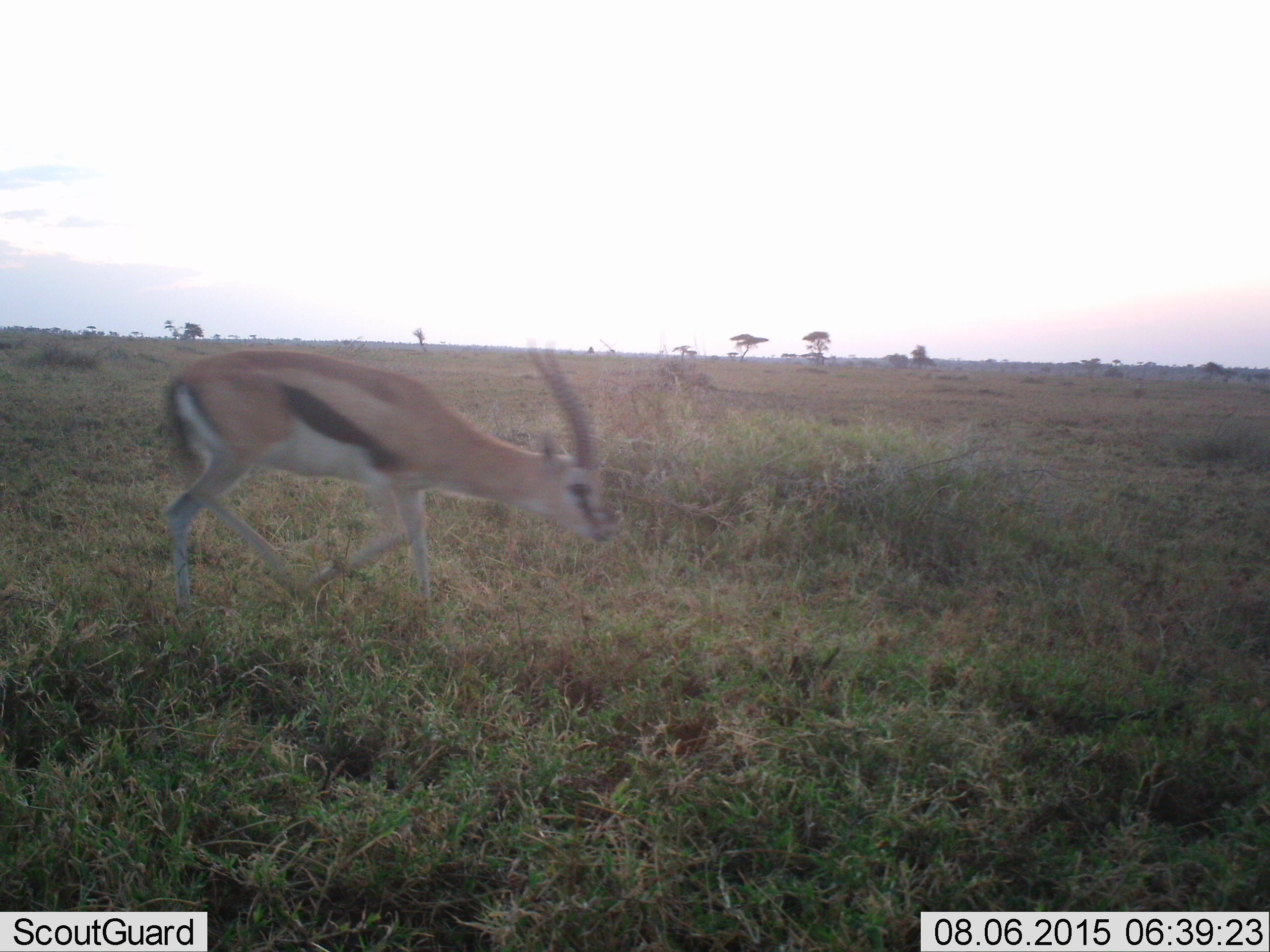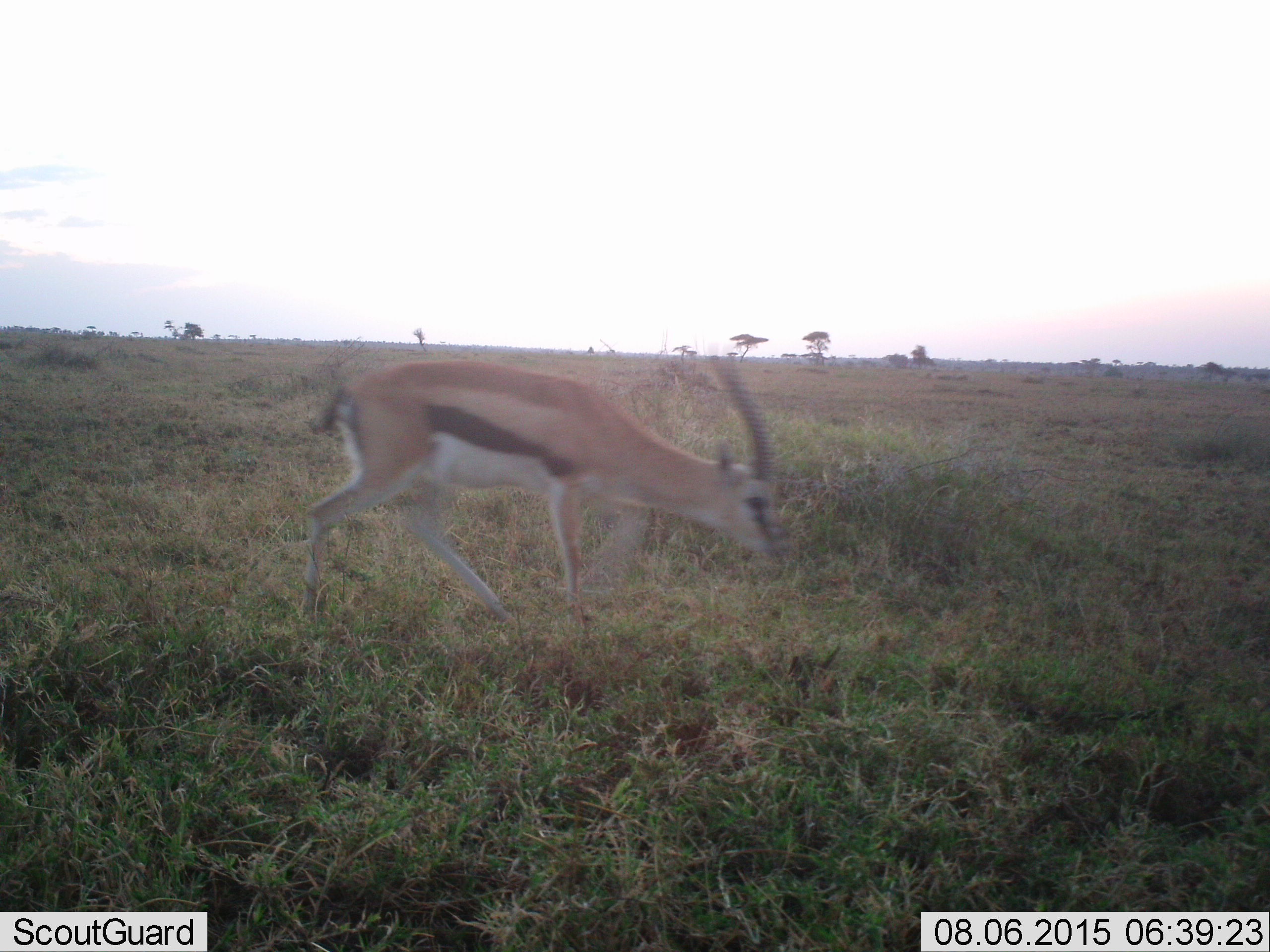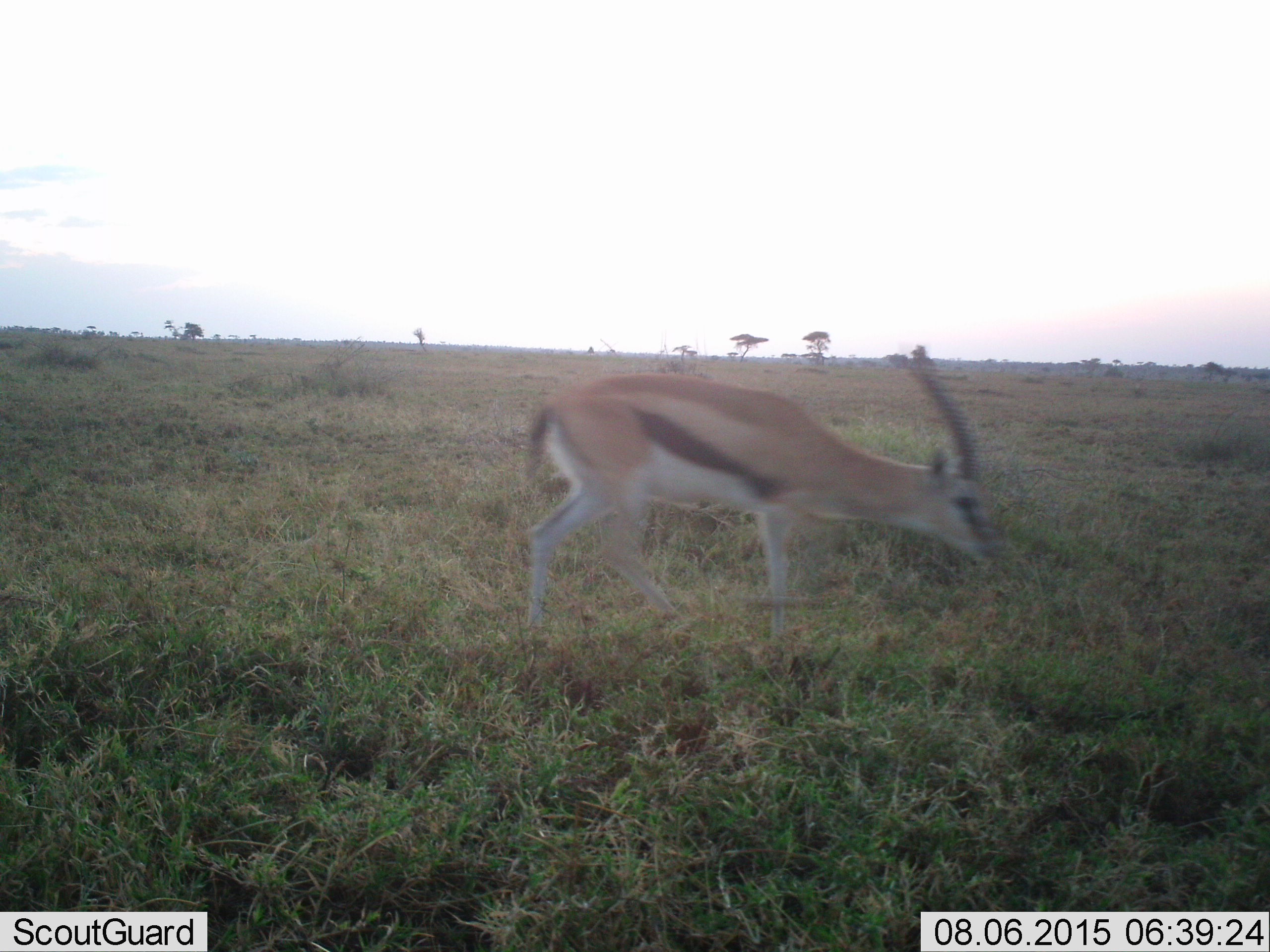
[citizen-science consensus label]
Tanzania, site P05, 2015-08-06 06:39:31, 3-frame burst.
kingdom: Animalia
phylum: Chordata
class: Mammalia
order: Artiodactyla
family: Bovidae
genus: Eudorcas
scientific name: Eudorcas thomsonii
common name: thomson's gazelle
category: gazellethomsons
Gazellethomsons (thomson's gazelle) (Eudorcas thomsonii), count 1. Behavior (volunteer vote fractions): standing 0%, resting 0%, moving 100%, interacting 0%. Young present (vote fraction): 0%. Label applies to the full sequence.